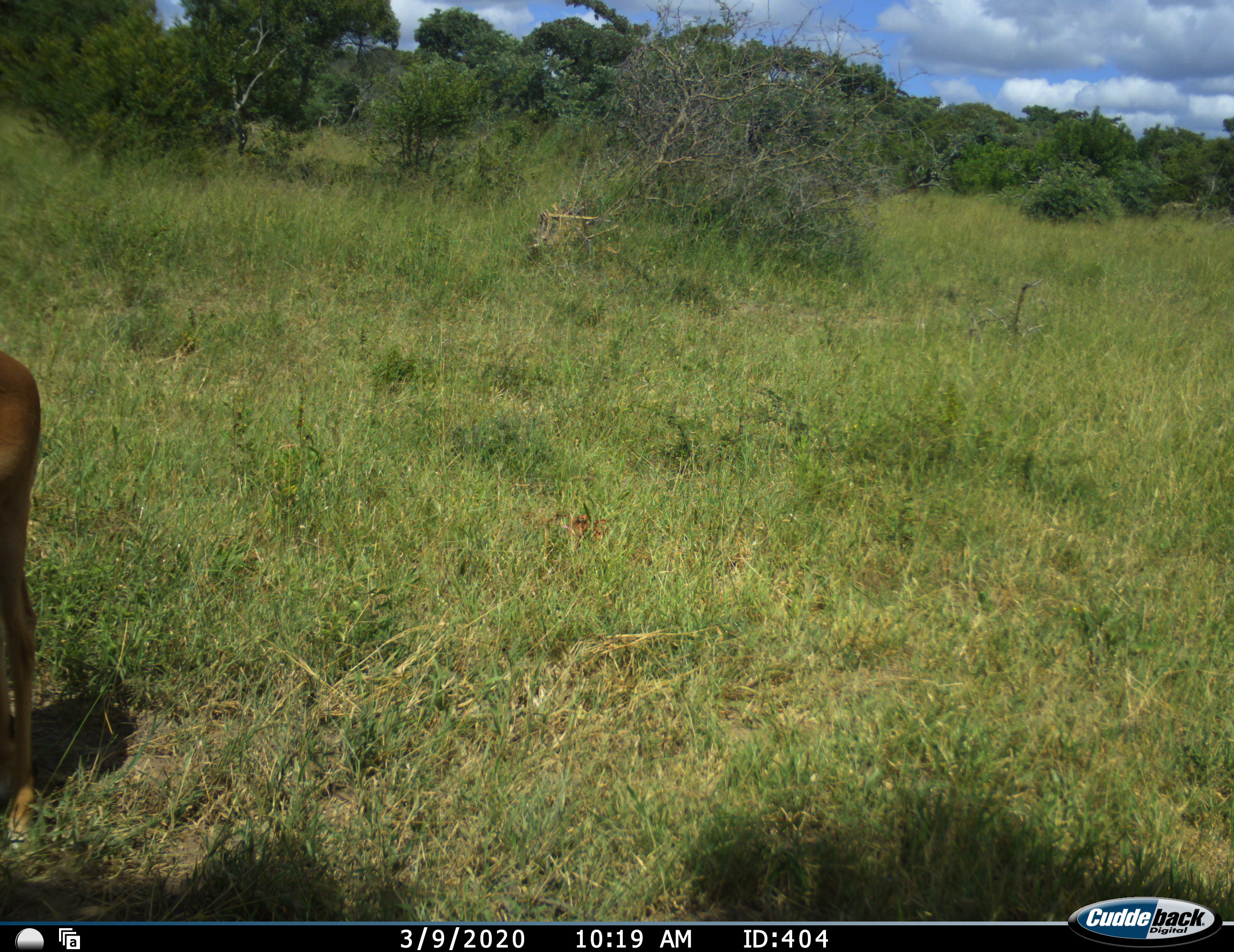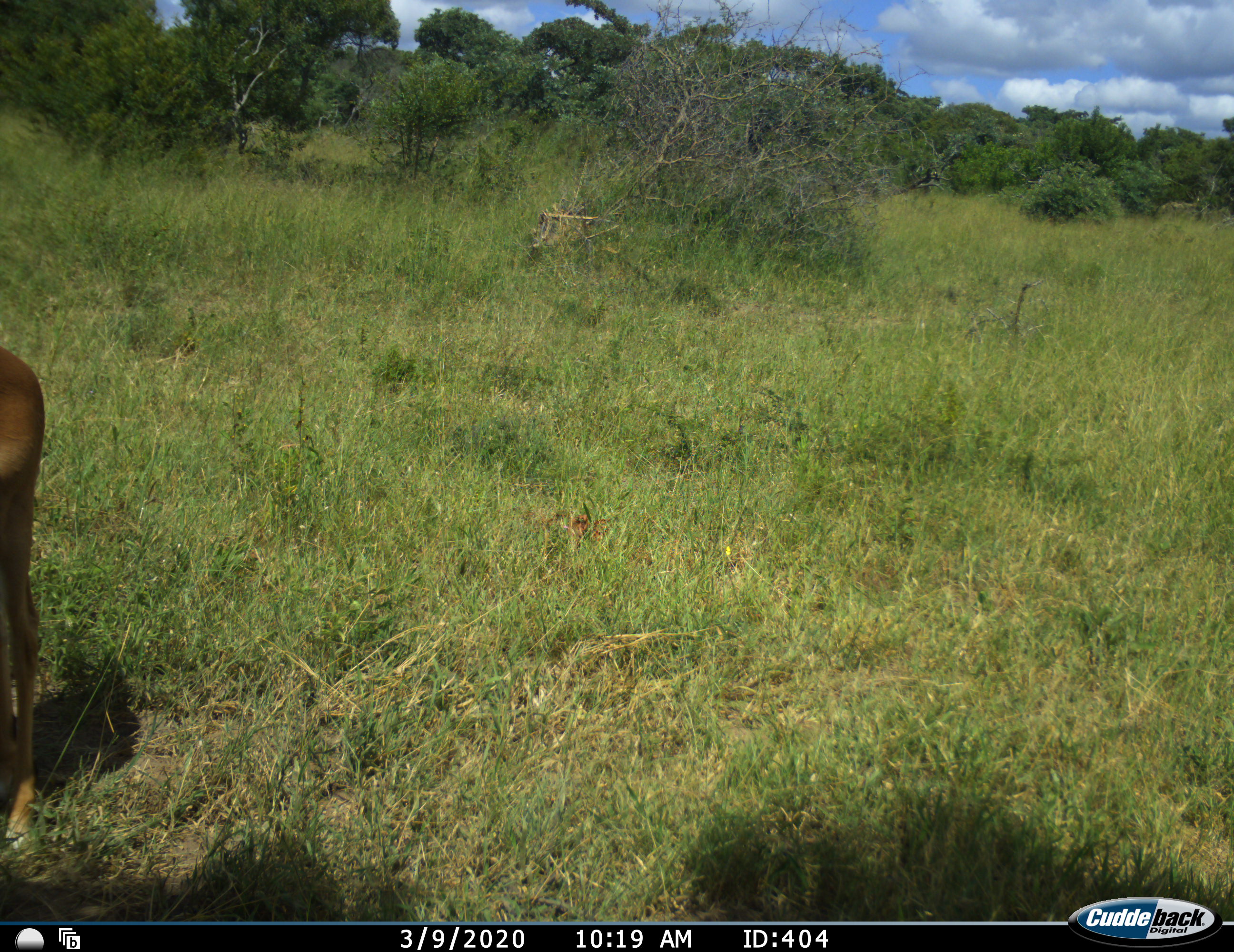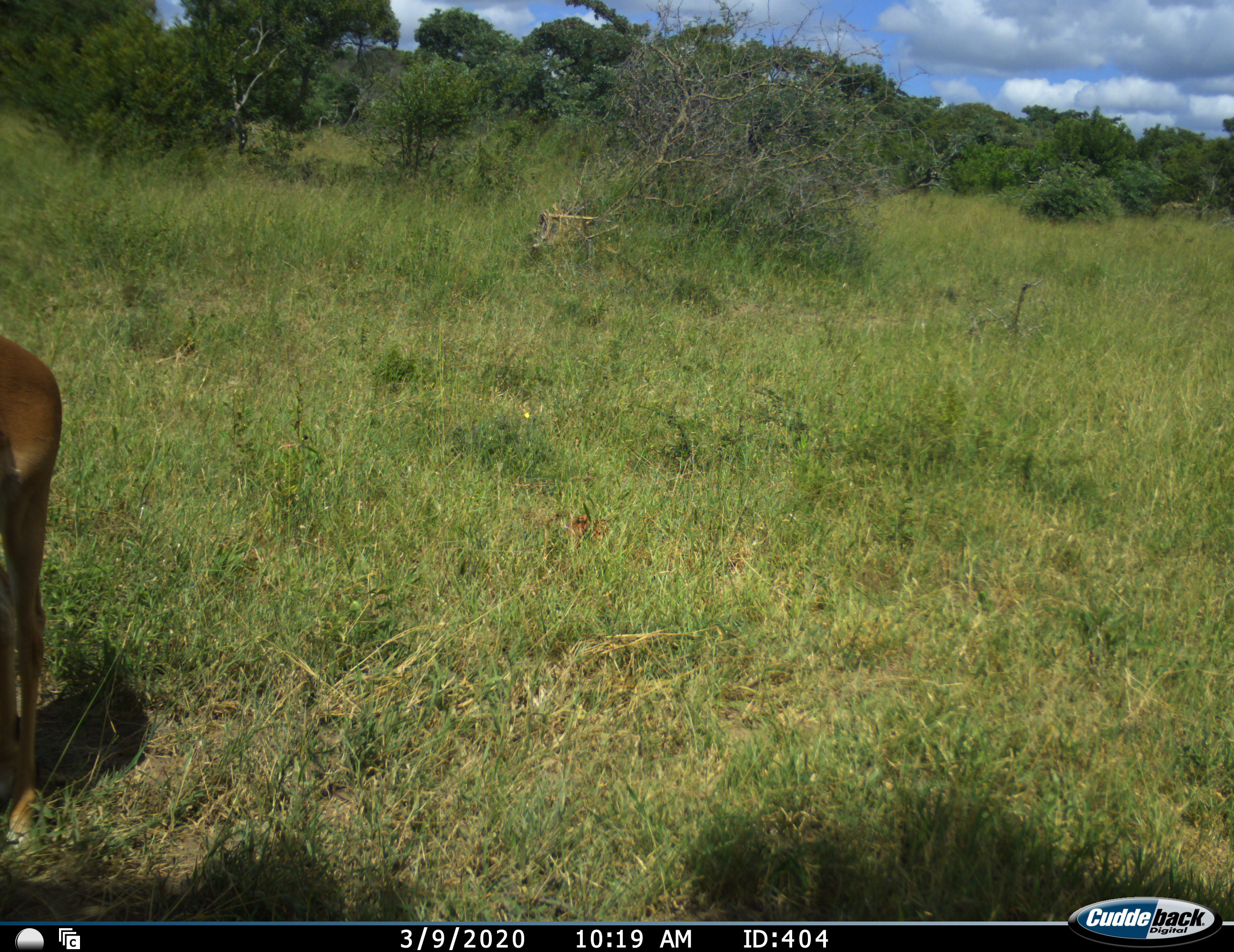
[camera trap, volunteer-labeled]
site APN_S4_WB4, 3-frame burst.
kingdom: Animalia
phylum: Chordata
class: Mammalia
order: Artiodactyla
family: Bovidae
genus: Aepyceros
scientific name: Aepyceros melampus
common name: impala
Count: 1.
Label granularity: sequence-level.